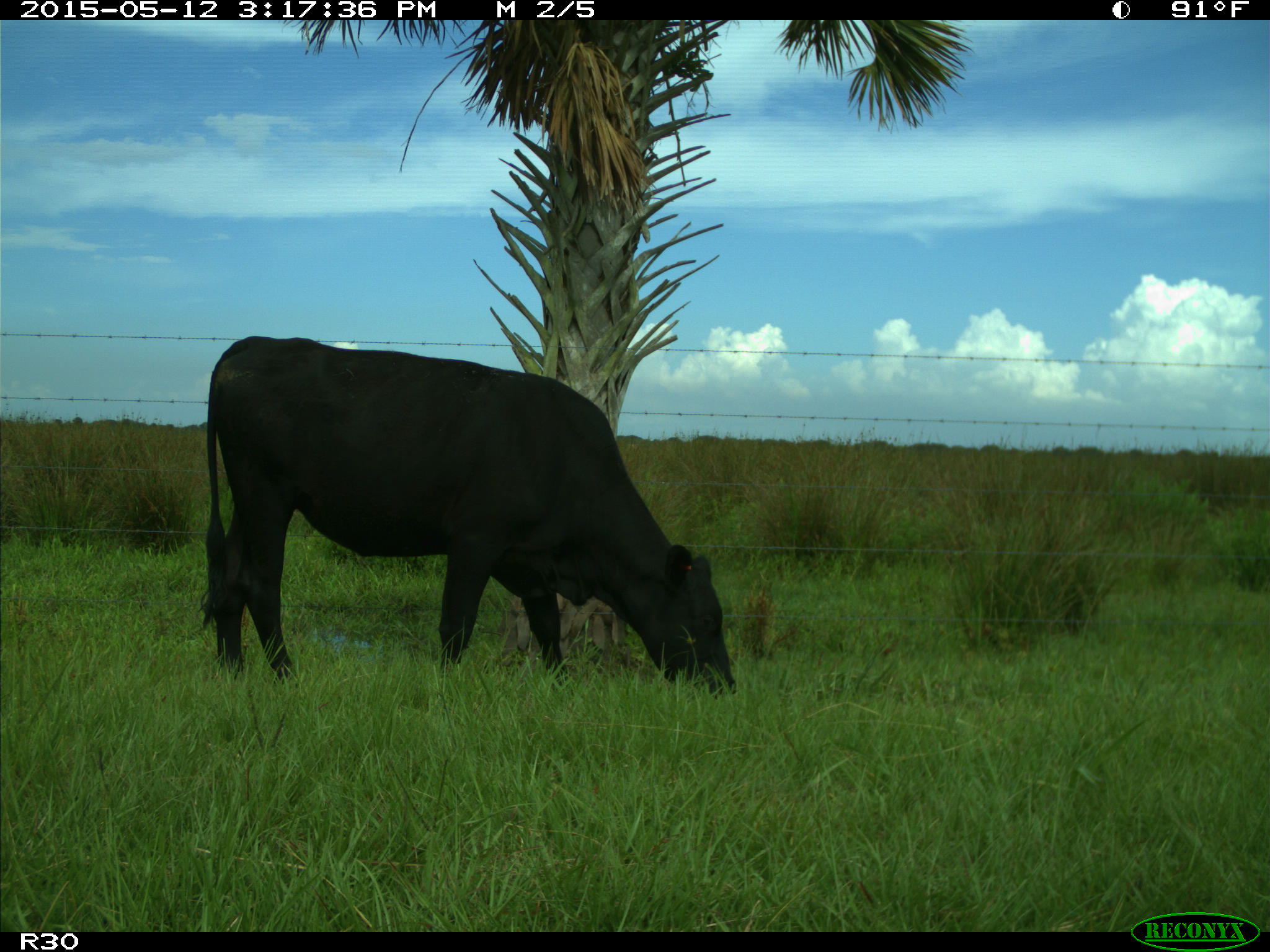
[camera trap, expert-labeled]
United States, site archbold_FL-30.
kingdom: Animalia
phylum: Chordata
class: Mammalia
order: Artiodactyla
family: Bovidae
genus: Bos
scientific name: Bos taurus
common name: domestic cow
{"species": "Bos taurus (domestic cow)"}